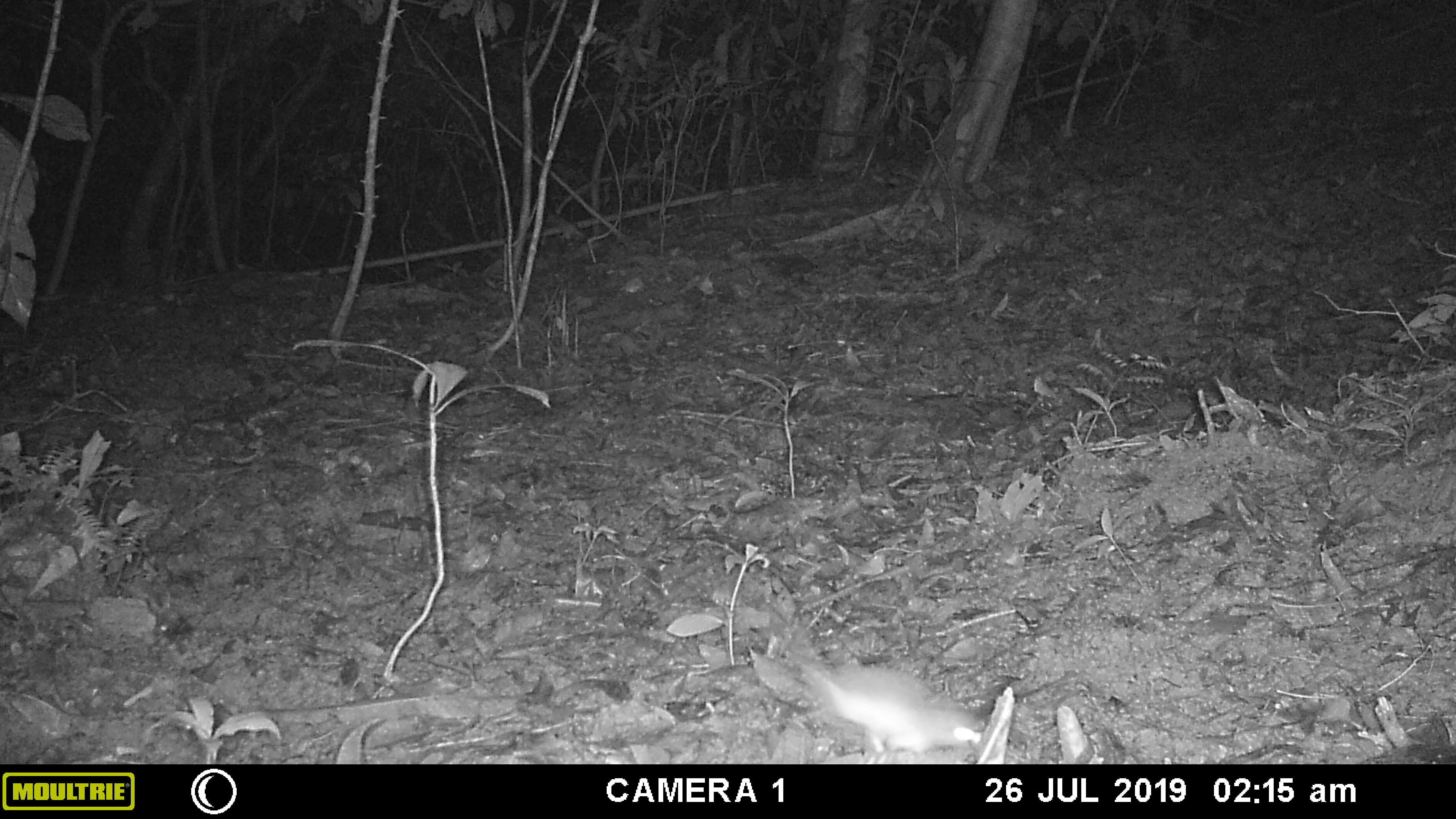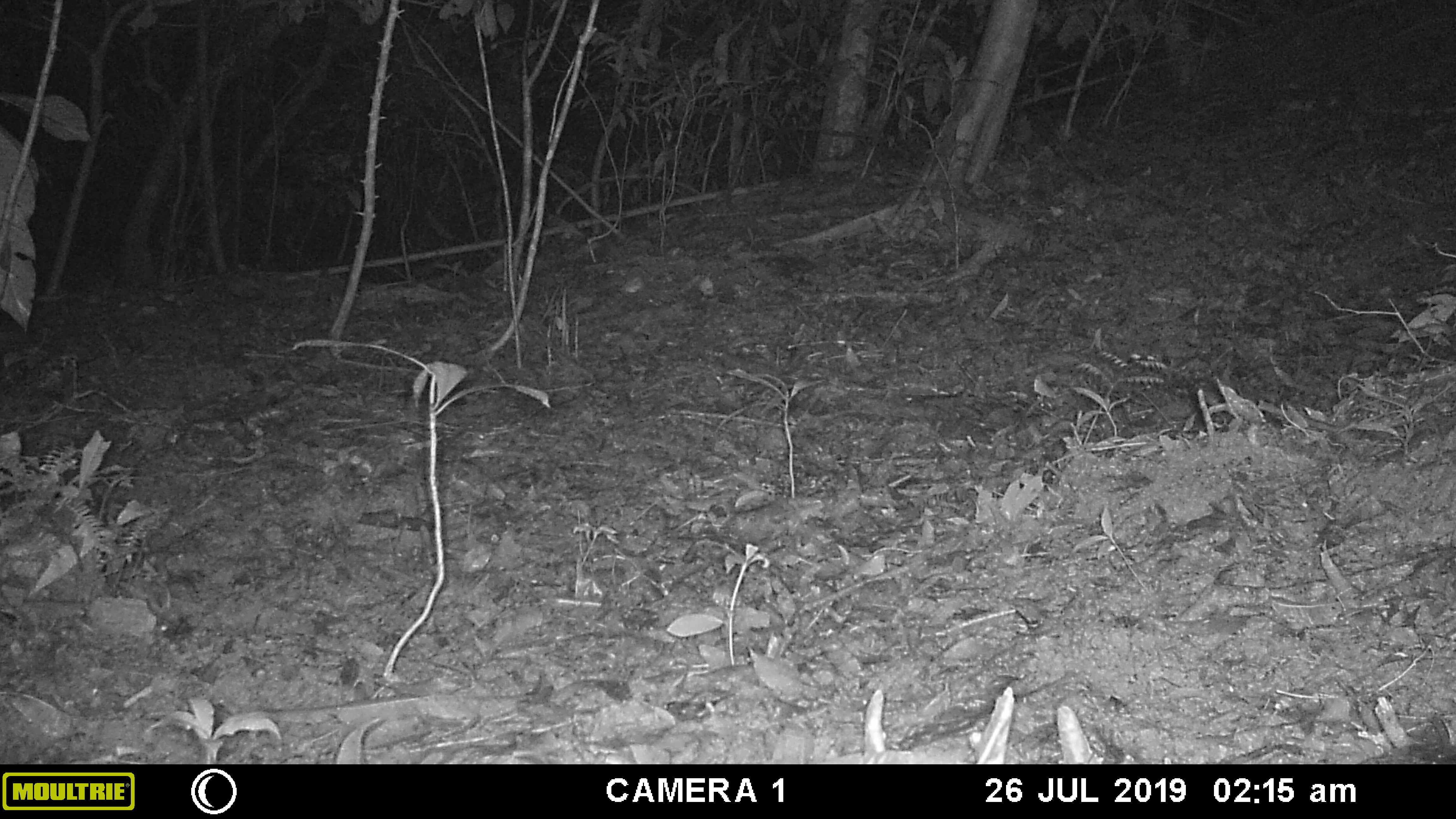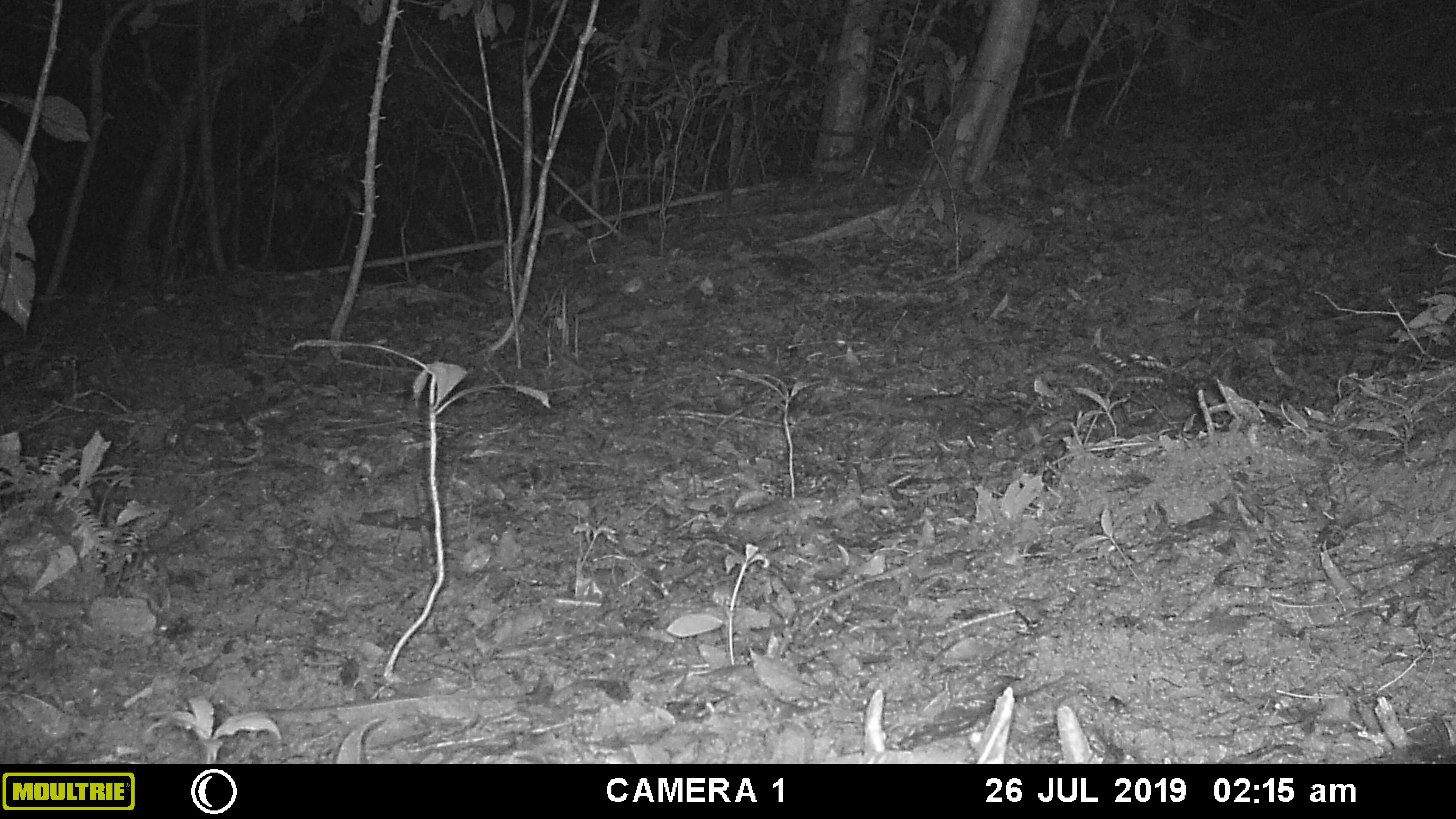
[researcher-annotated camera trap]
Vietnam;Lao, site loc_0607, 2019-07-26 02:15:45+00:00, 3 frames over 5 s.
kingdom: Animalia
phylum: Chordata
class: Mammalia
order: Rodentia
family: Muridae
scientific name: Muridae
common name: old-world mice and rats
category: unidentified murid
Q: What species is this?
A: Unidentified murid (old-world mice and rats) (Muridae).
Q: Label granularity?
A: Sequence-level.